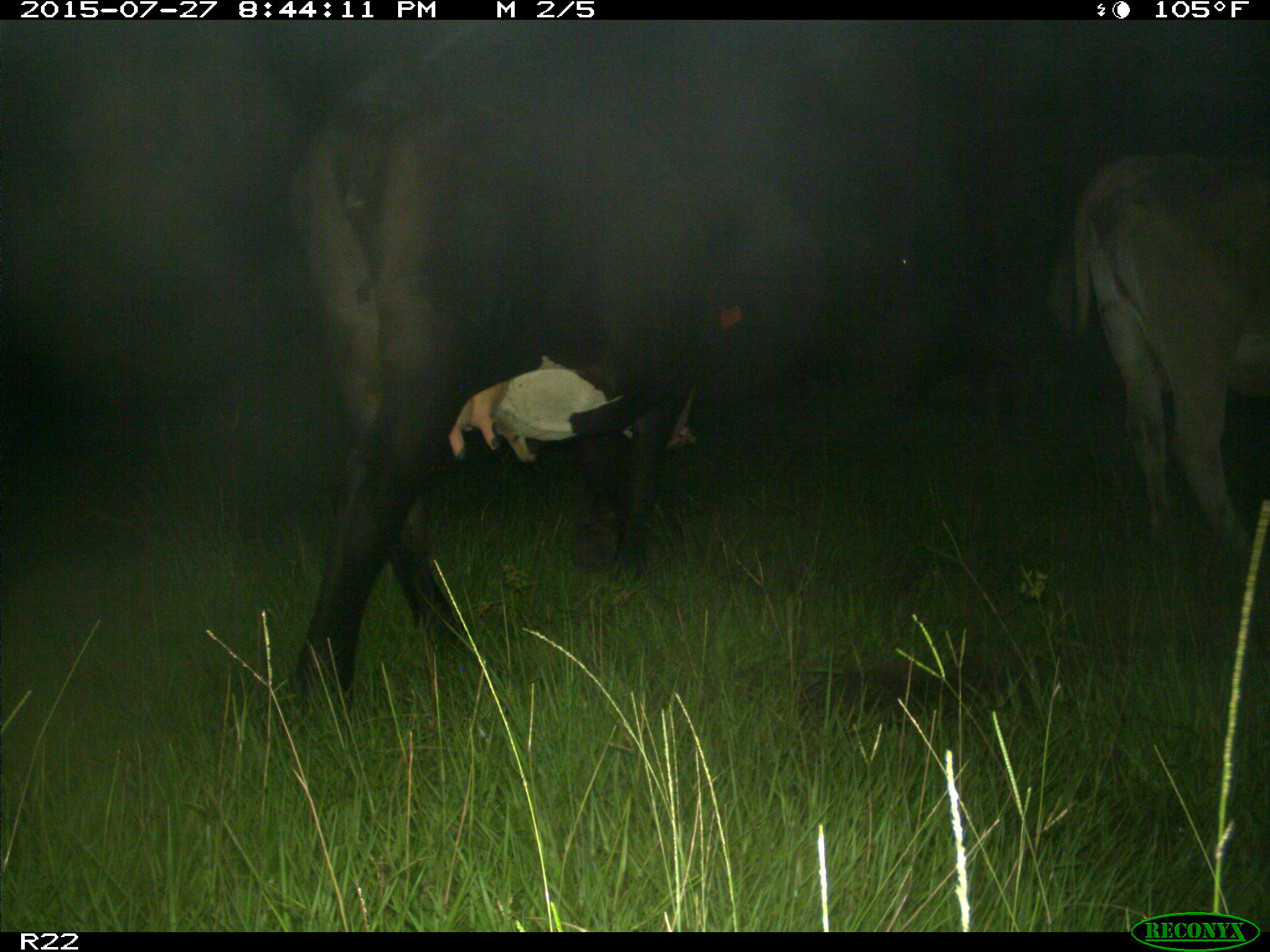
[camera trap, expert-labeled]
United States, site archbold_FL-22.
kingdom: Animalia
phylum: Chordata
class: Mammalia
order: Artiodactyla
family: Bovidae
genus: Bos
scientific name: Bos taurus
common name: domestic cow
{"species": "Bos taurus (domestic cow)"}